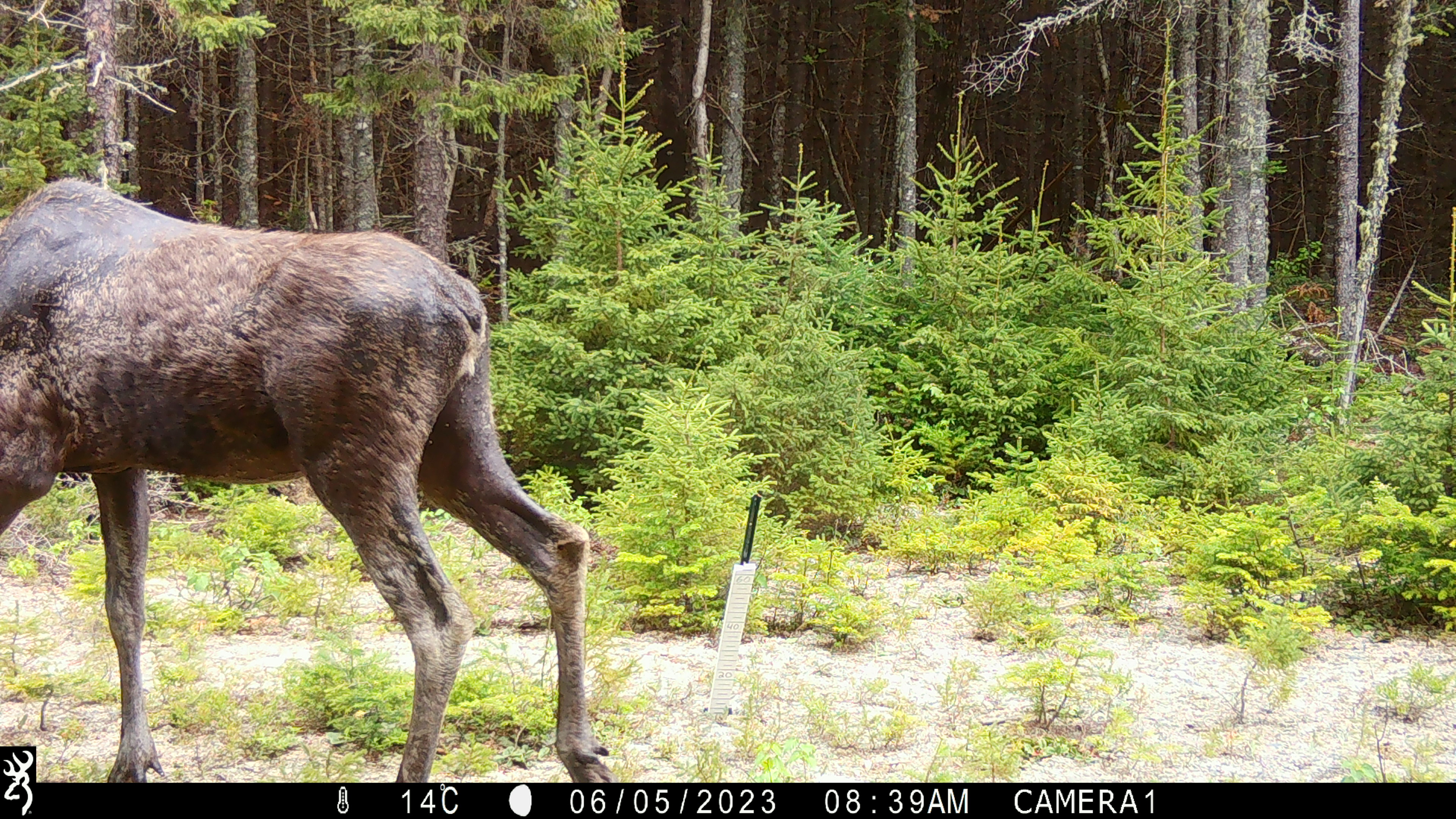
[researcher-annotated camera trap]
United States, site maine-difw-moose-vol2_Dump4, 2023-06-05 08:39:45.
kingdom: Animalia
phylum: Chordata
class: Mammalia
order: Artiodactyla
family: Cervidae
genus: Alces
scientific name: Alces alces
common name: moose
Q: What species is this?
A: Moose (Alces alces).